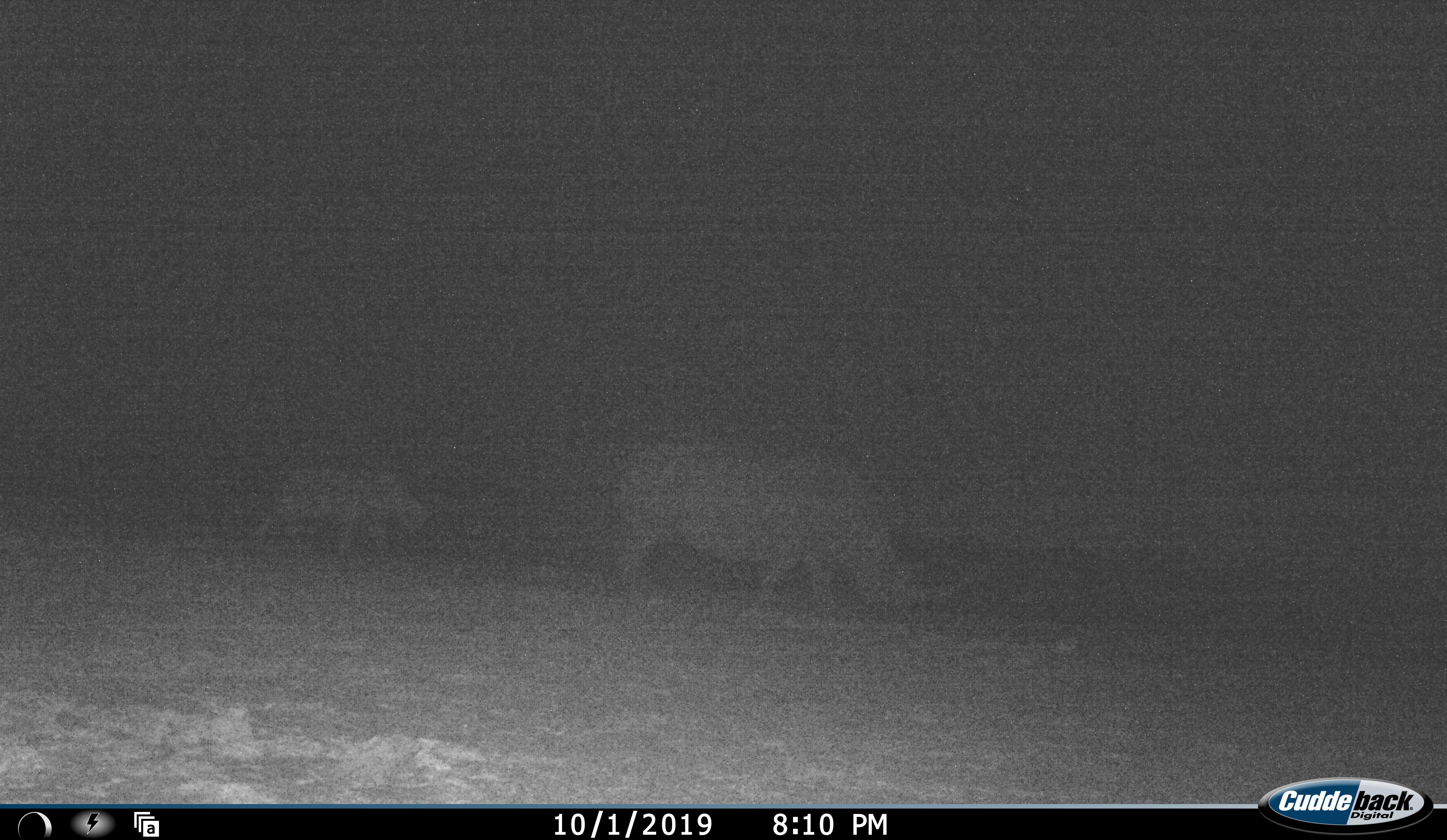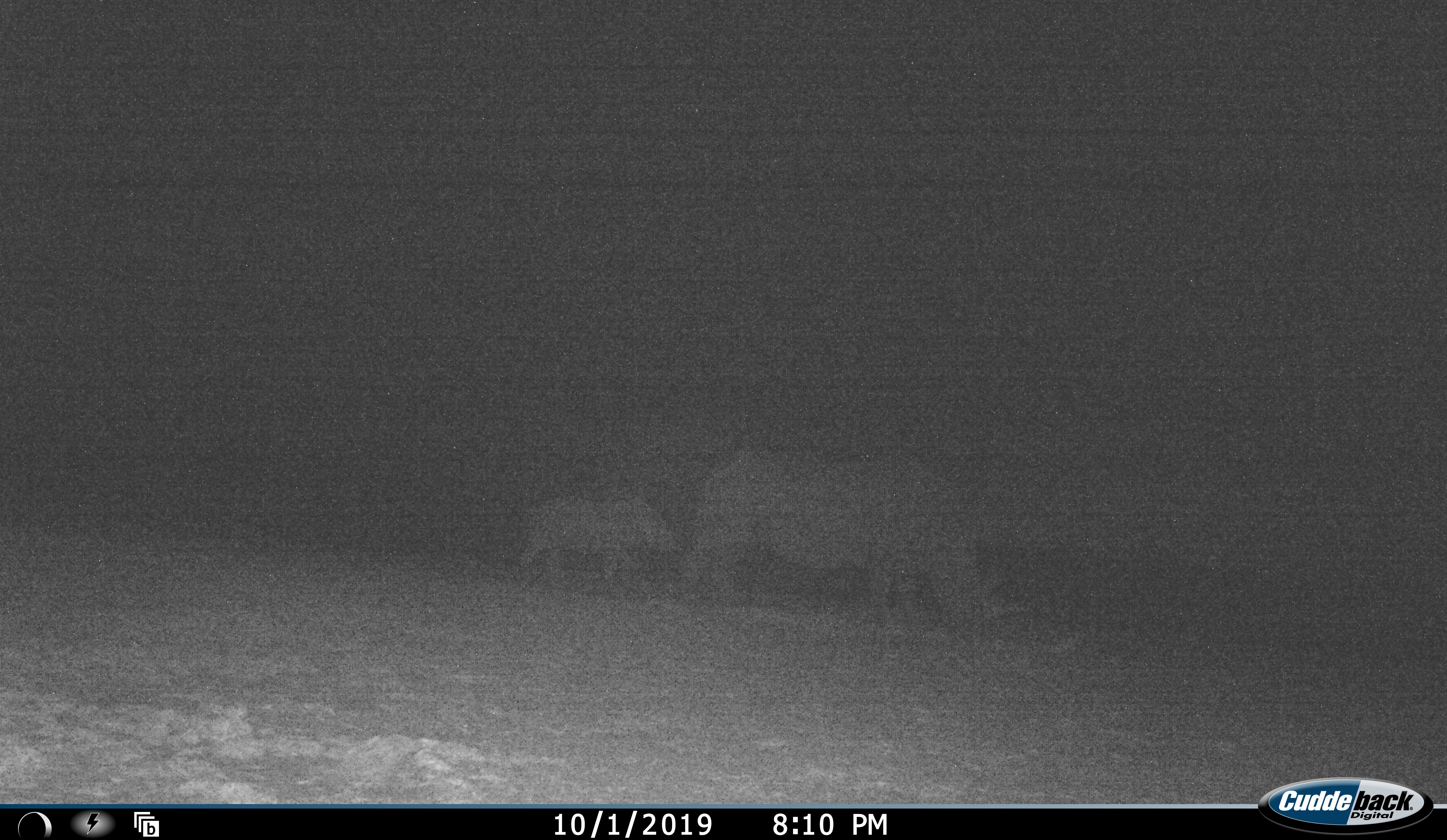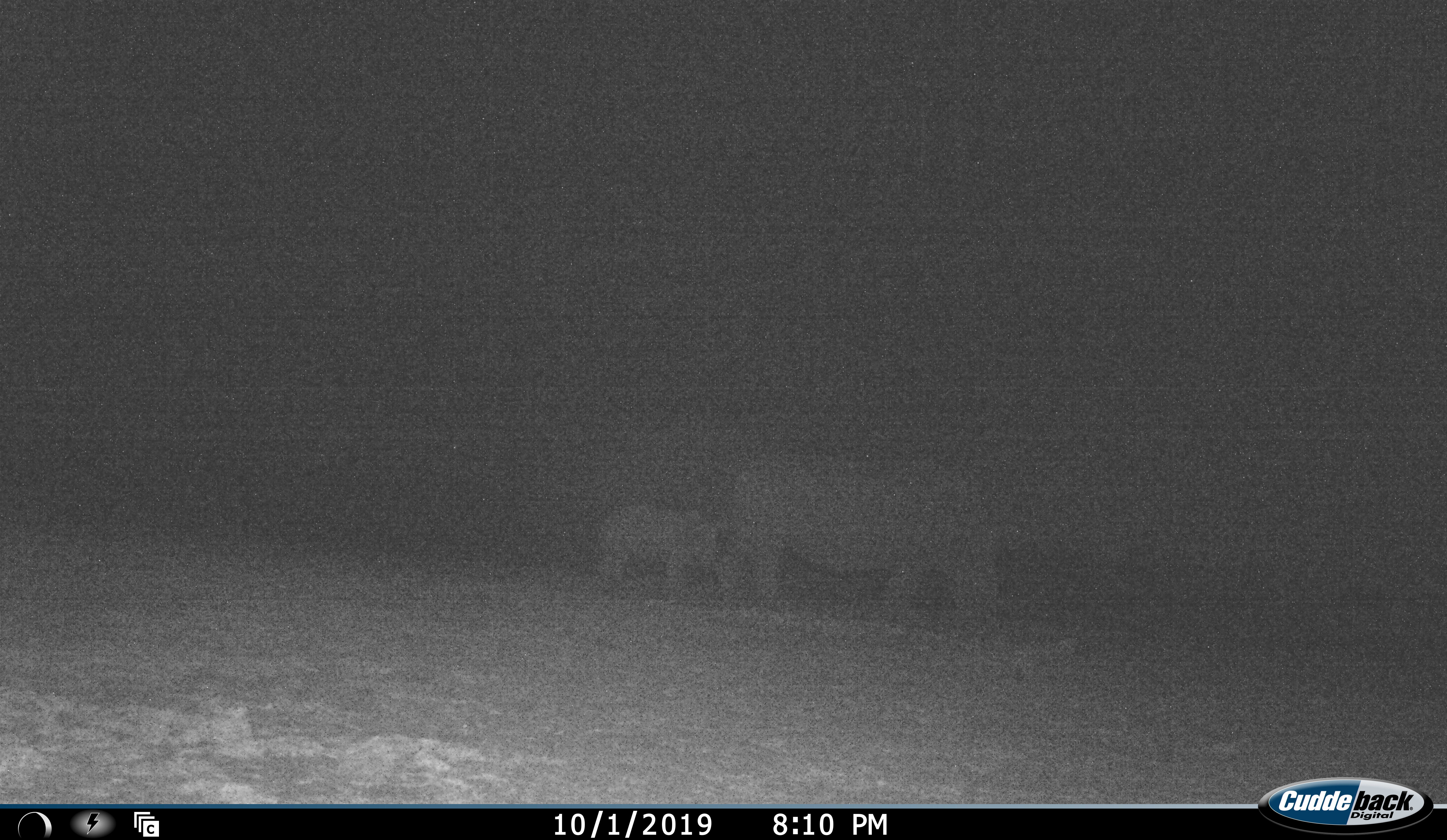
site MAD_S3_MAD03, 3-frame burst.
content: unidentified animal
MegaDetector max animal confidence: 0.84